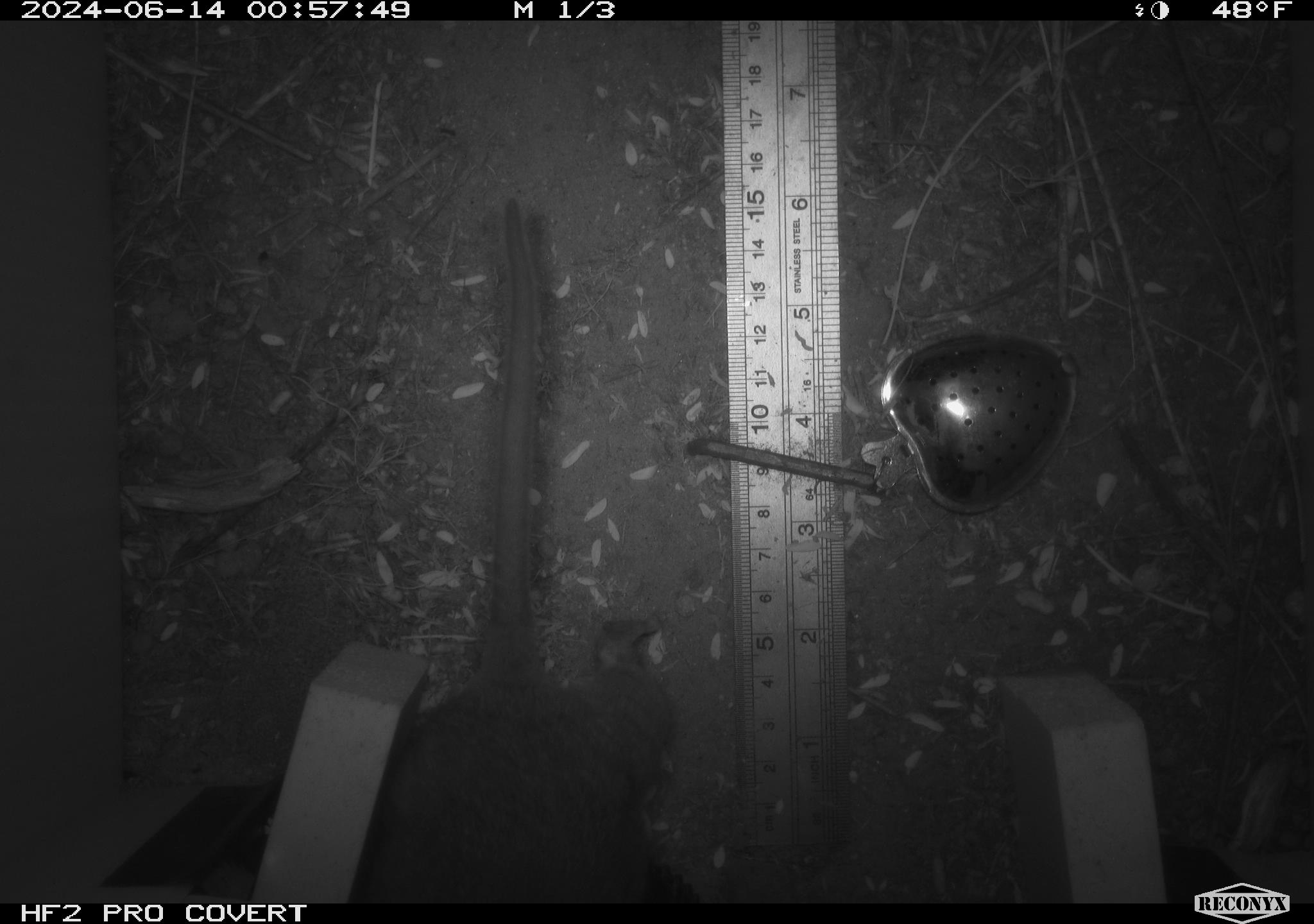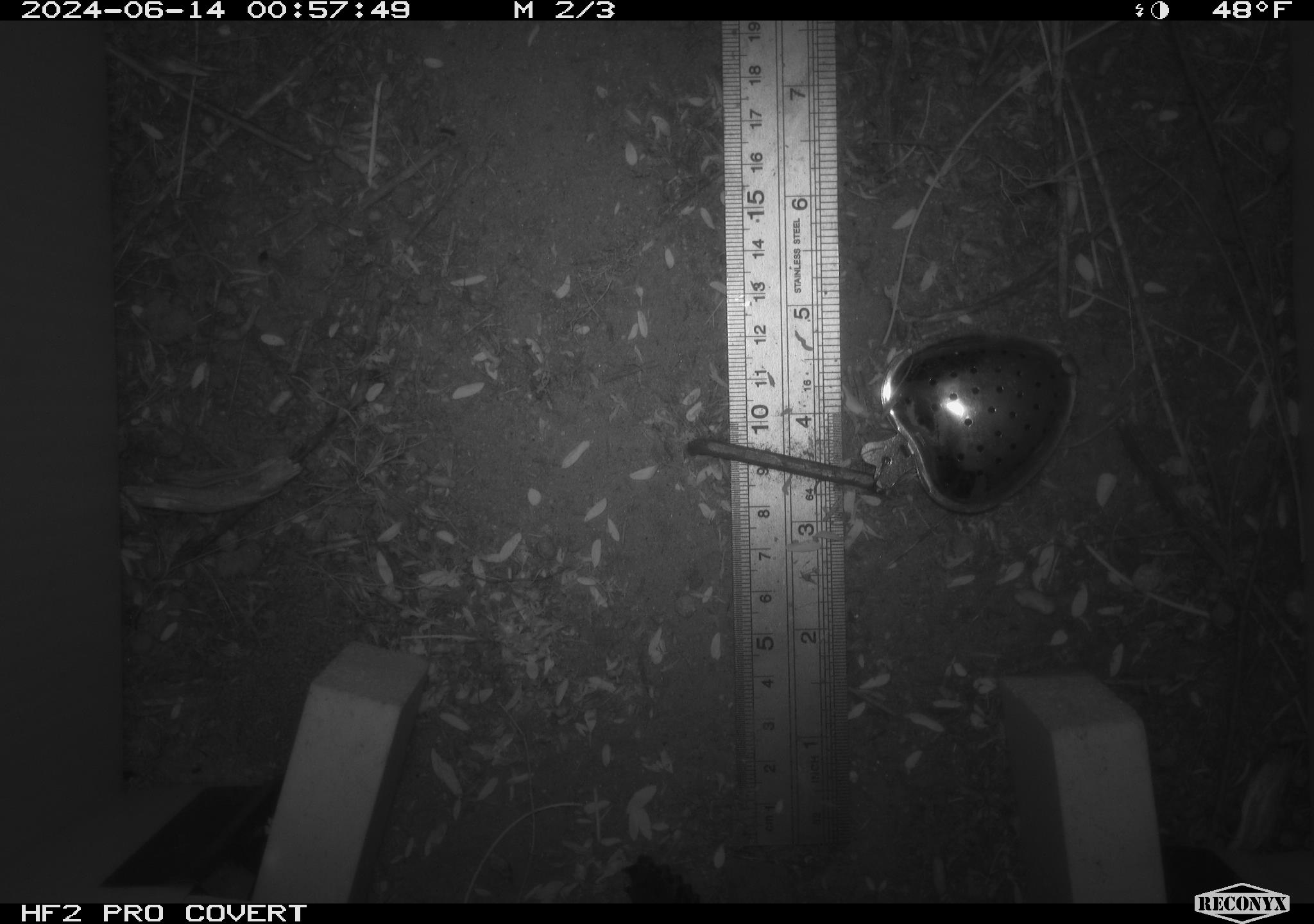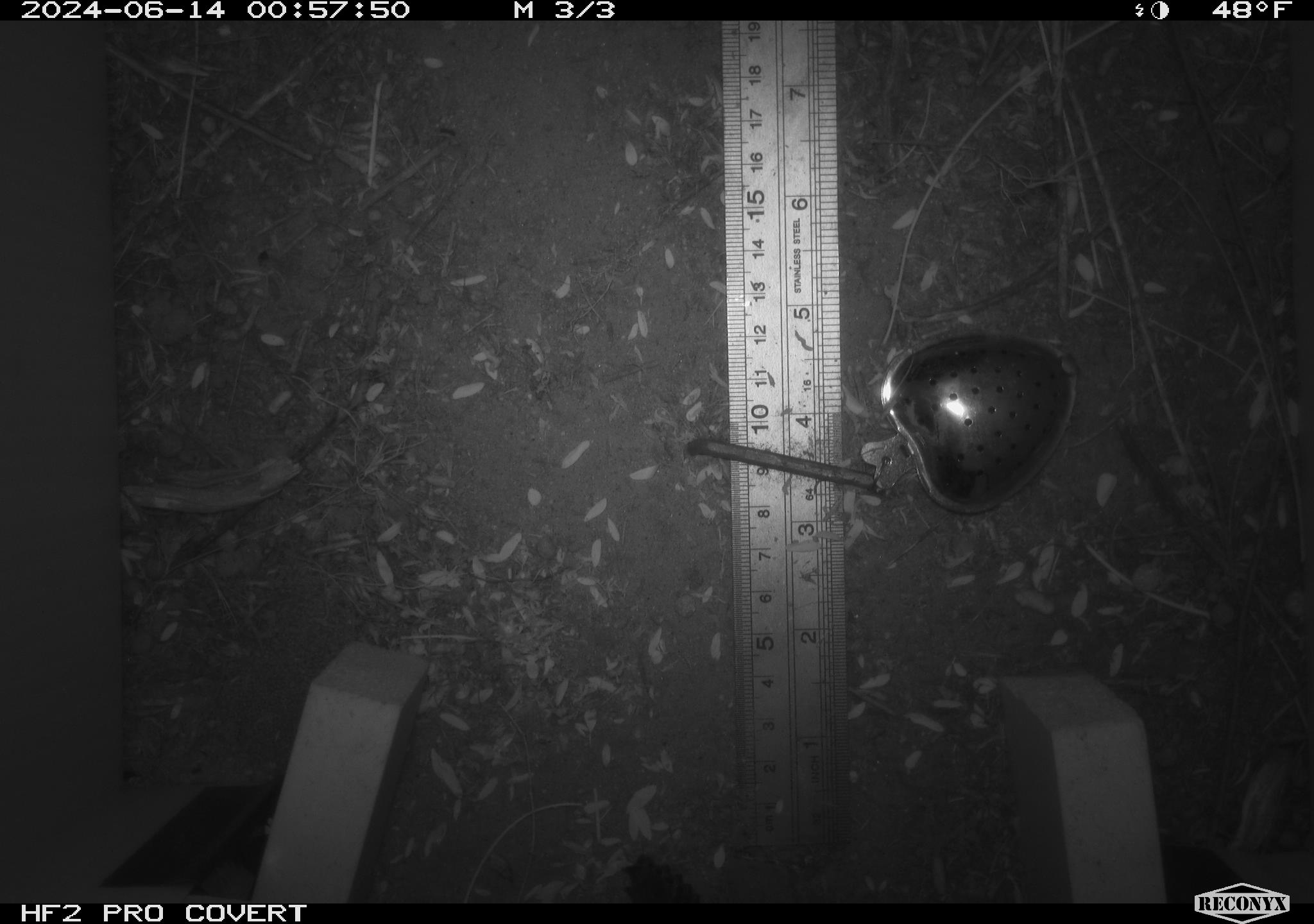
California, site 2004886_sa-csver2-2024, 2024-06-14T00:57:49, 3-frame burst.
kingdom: Animalia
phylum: Chordata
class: Mammalia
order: Rodentia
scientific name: Rodentia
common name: rodent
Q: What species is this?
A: Rodent (Rodentia).